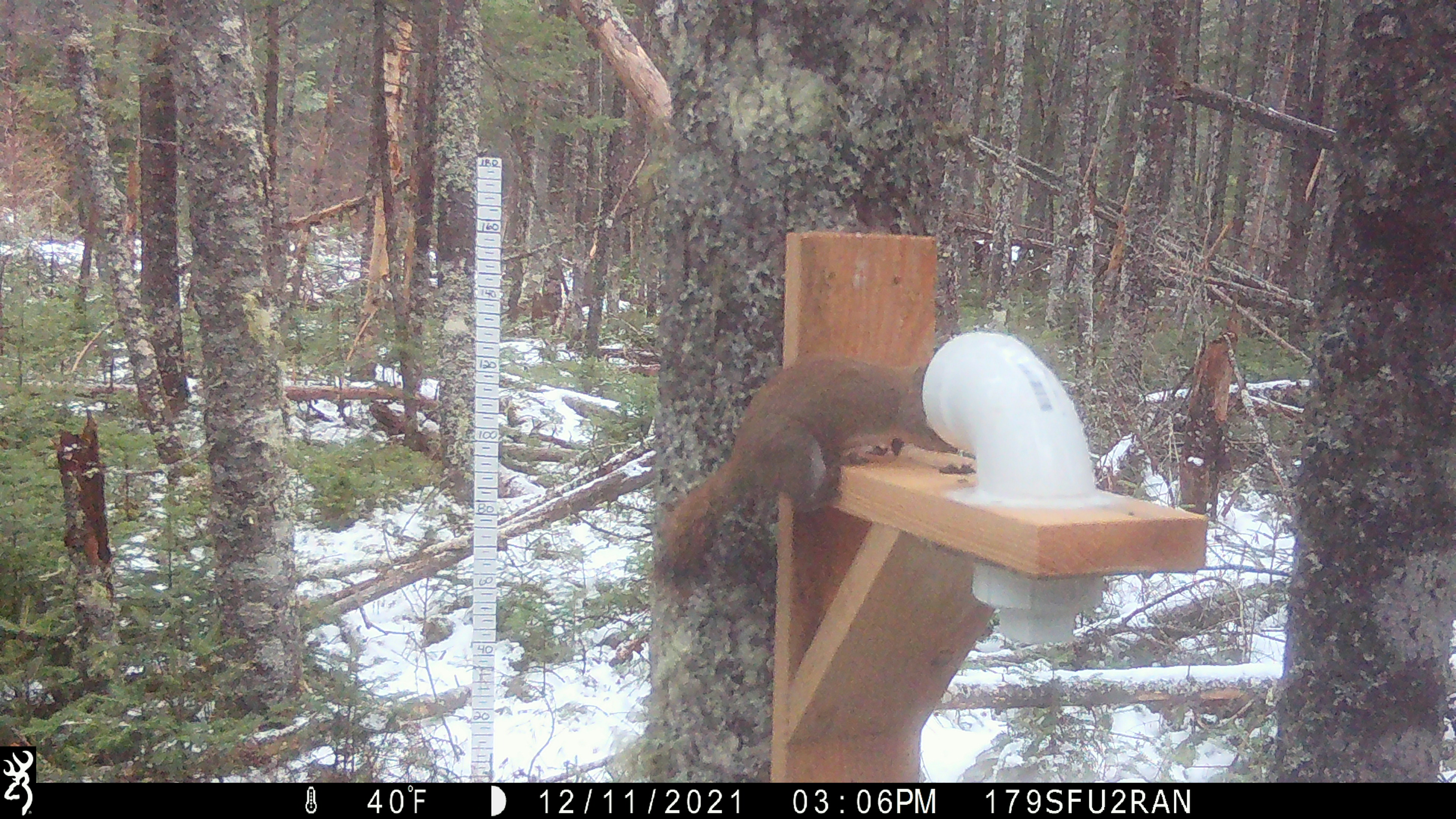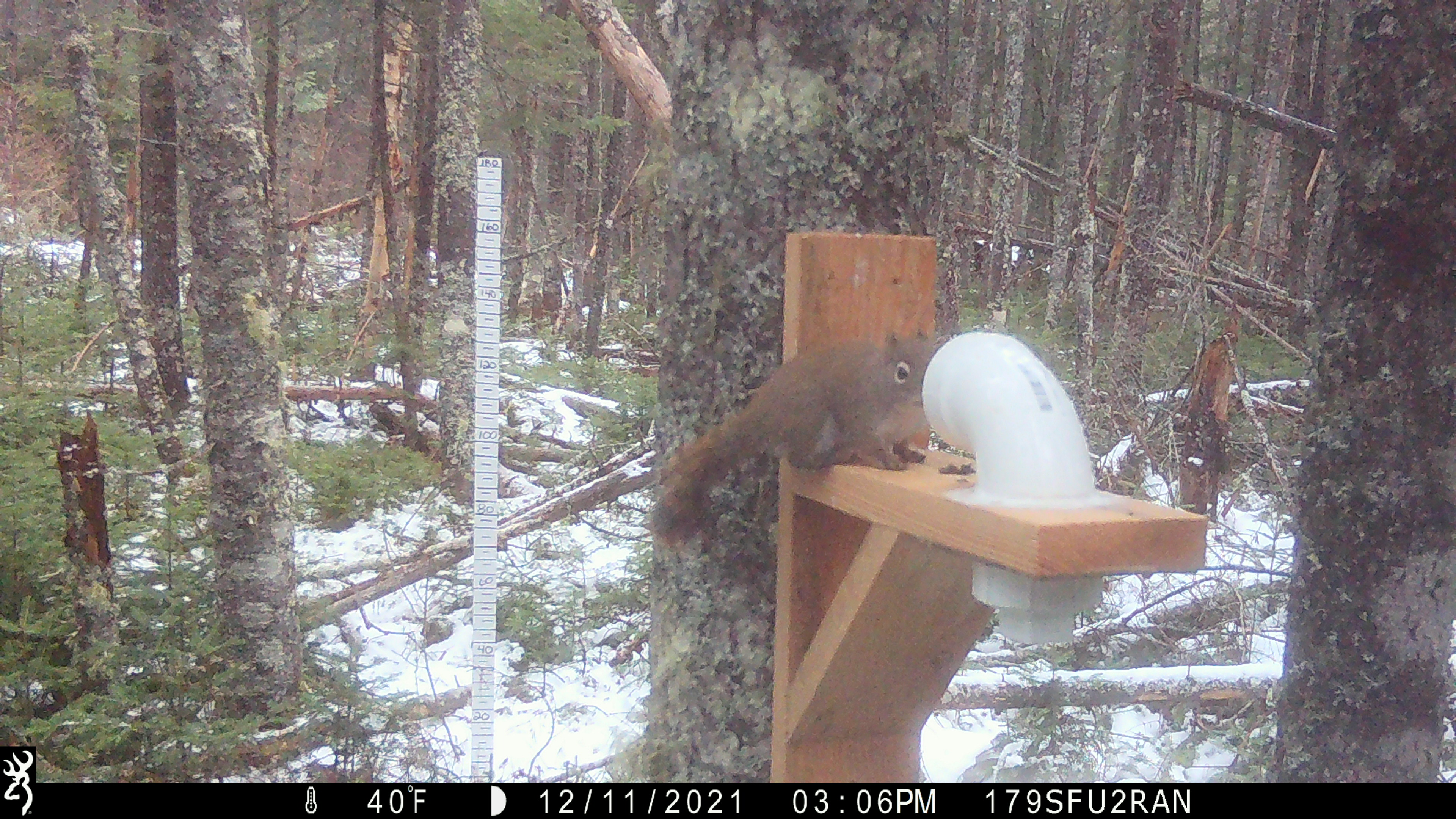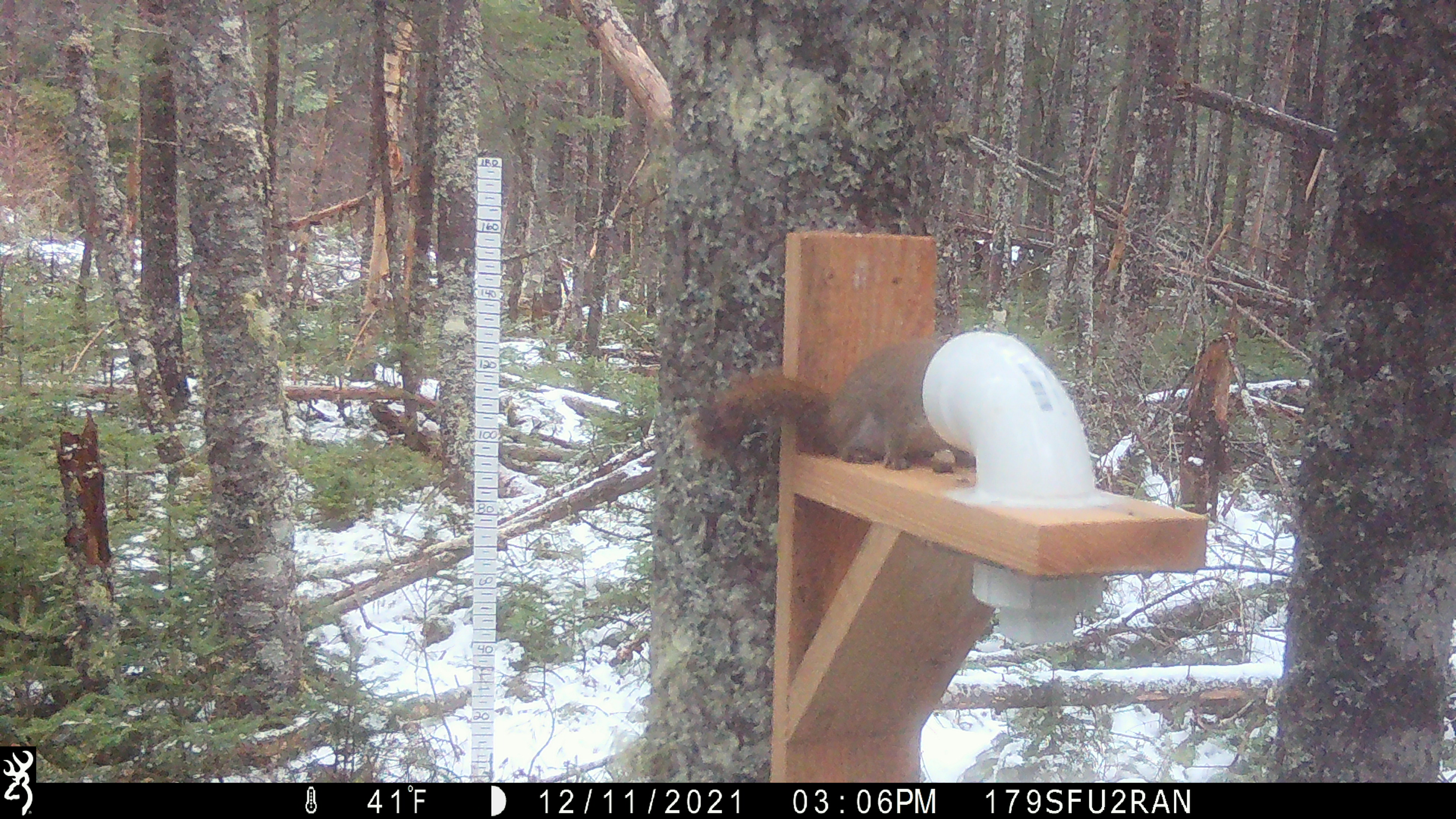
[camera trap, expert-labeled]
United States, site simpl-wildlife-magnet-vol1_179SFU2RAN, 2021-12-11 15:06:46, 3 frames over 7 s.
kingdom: Animalia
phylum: Chordata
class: Mammalia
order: Rodentia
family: Sciuridae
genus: Tamiasciurus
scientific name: Tamiasciurus hudsonicus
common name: red squirrel